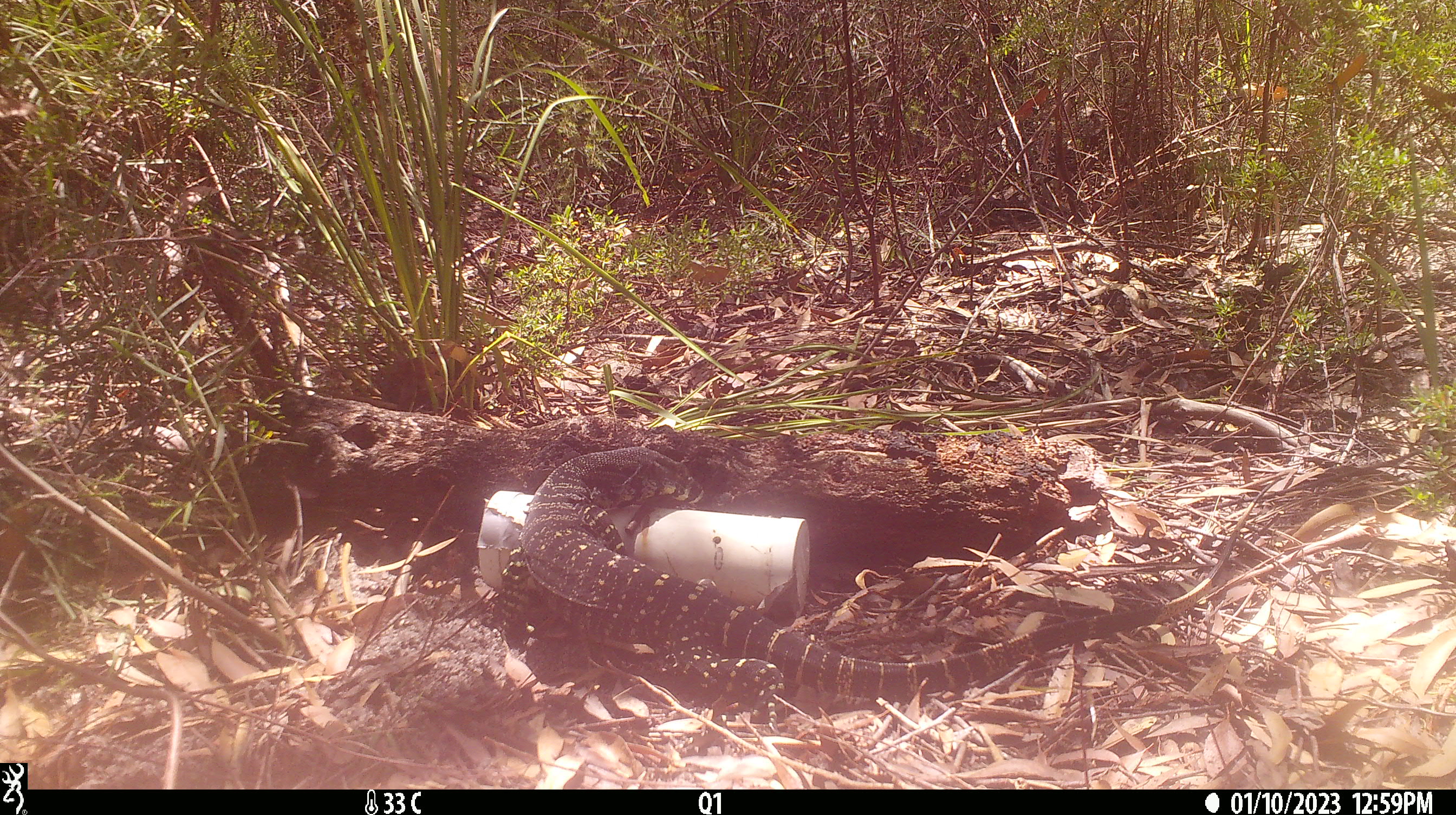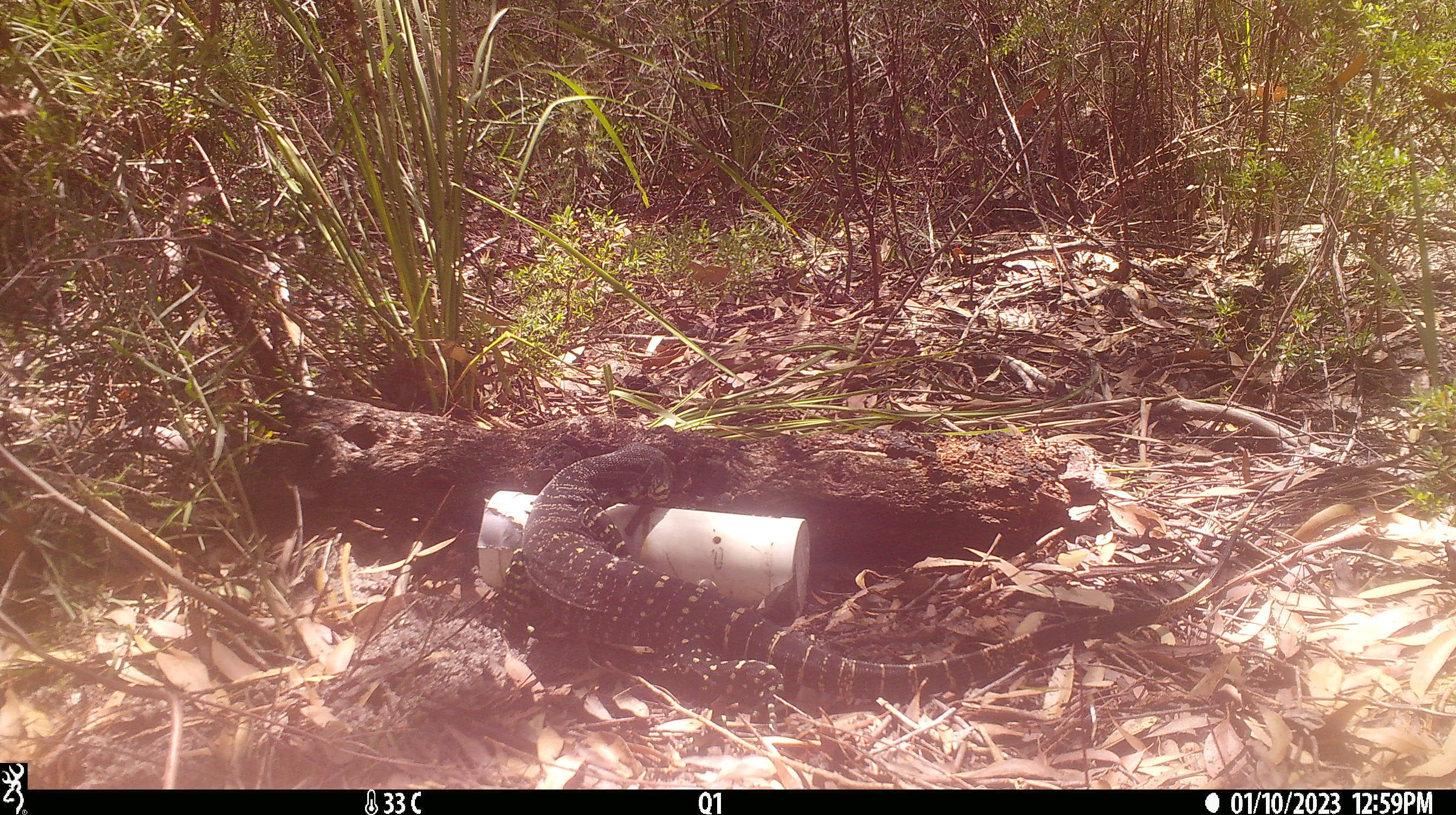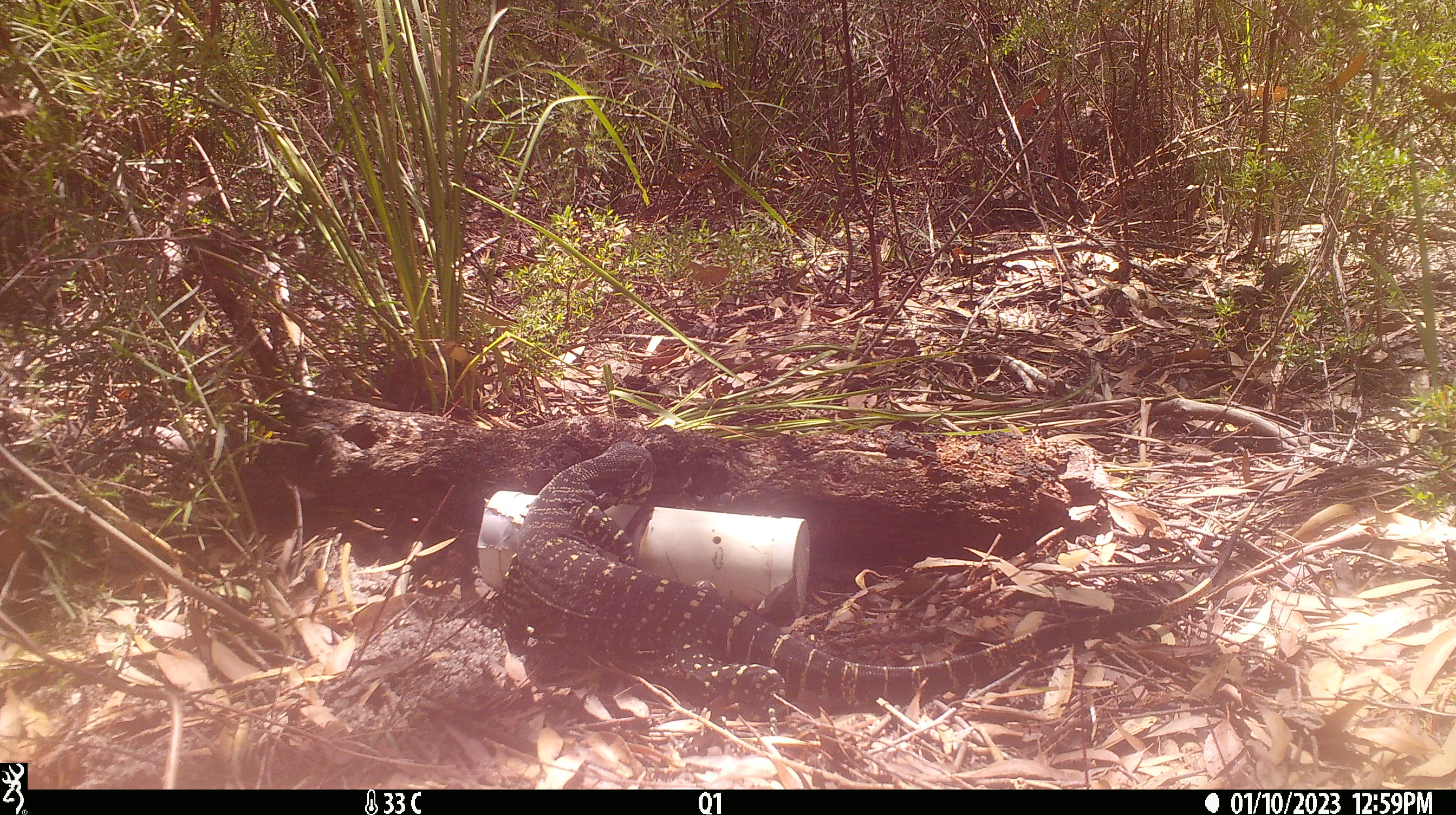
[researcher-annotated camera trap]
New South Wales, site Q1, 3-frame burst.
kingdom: Animalia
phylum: Chordata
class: Reptilia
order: Squamata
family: Varanidae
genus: Varanus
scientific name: Varanus varius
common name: lace monitor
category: goanna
Goanna (lace monitor) (Varanus varius).